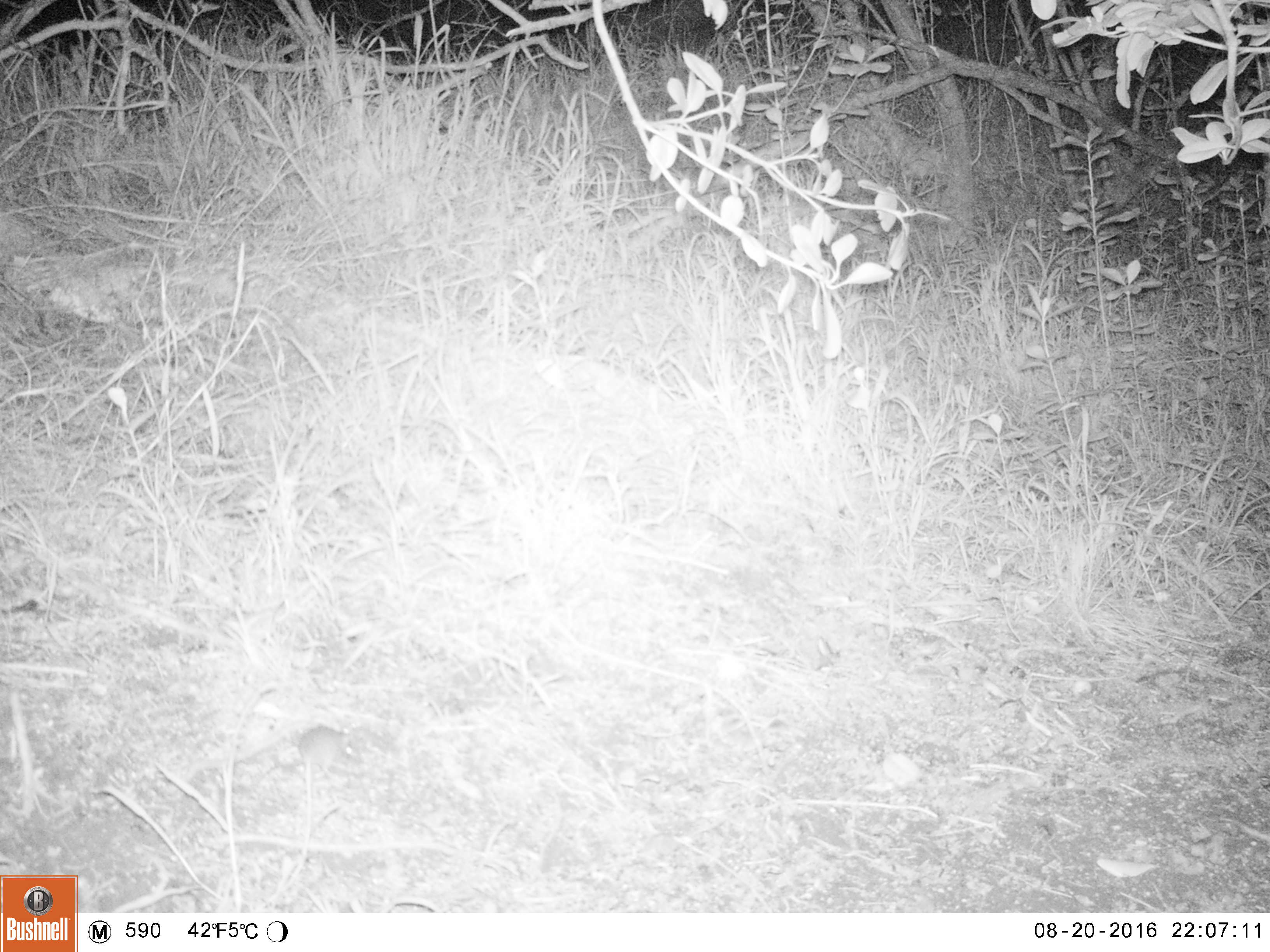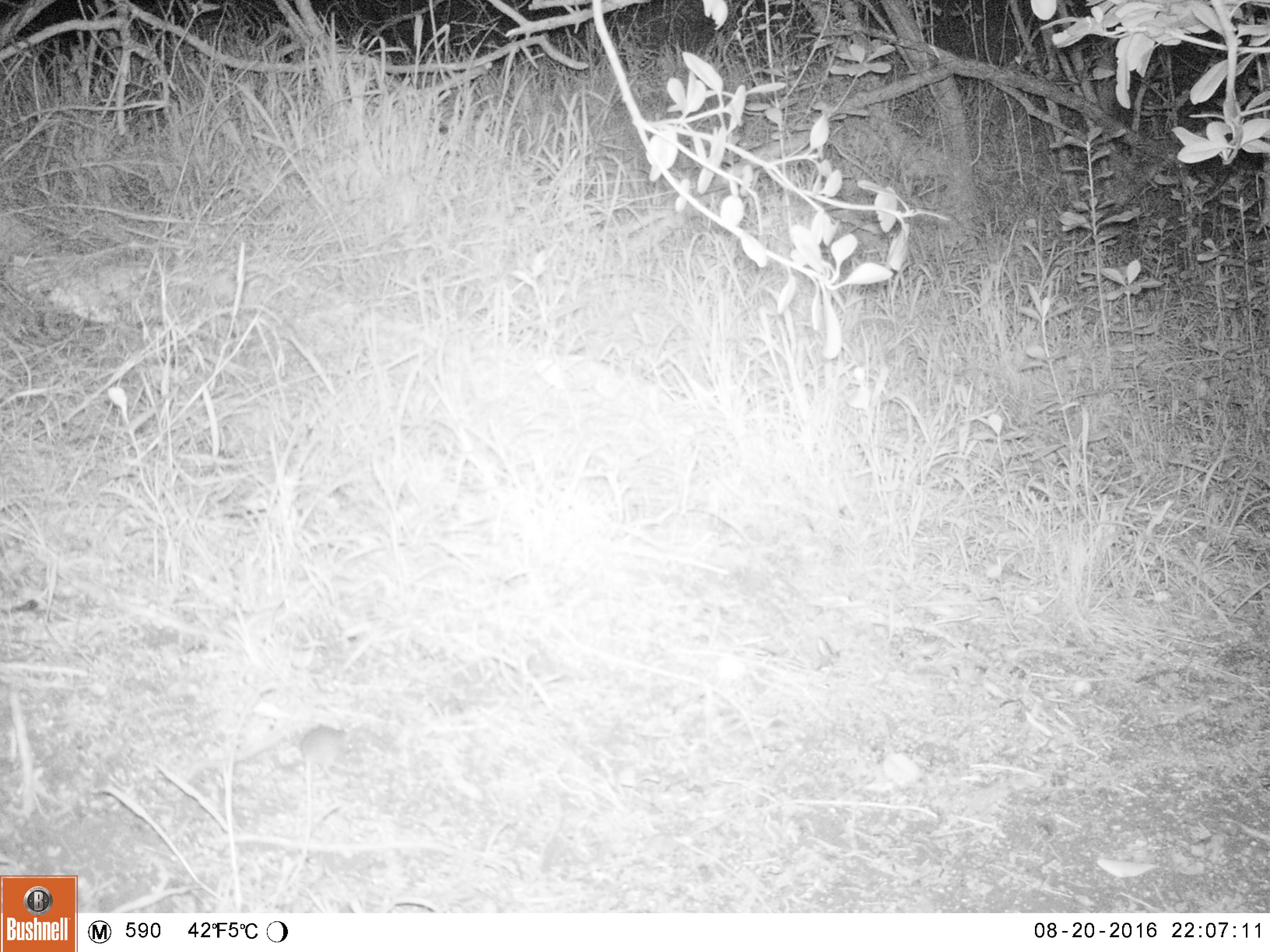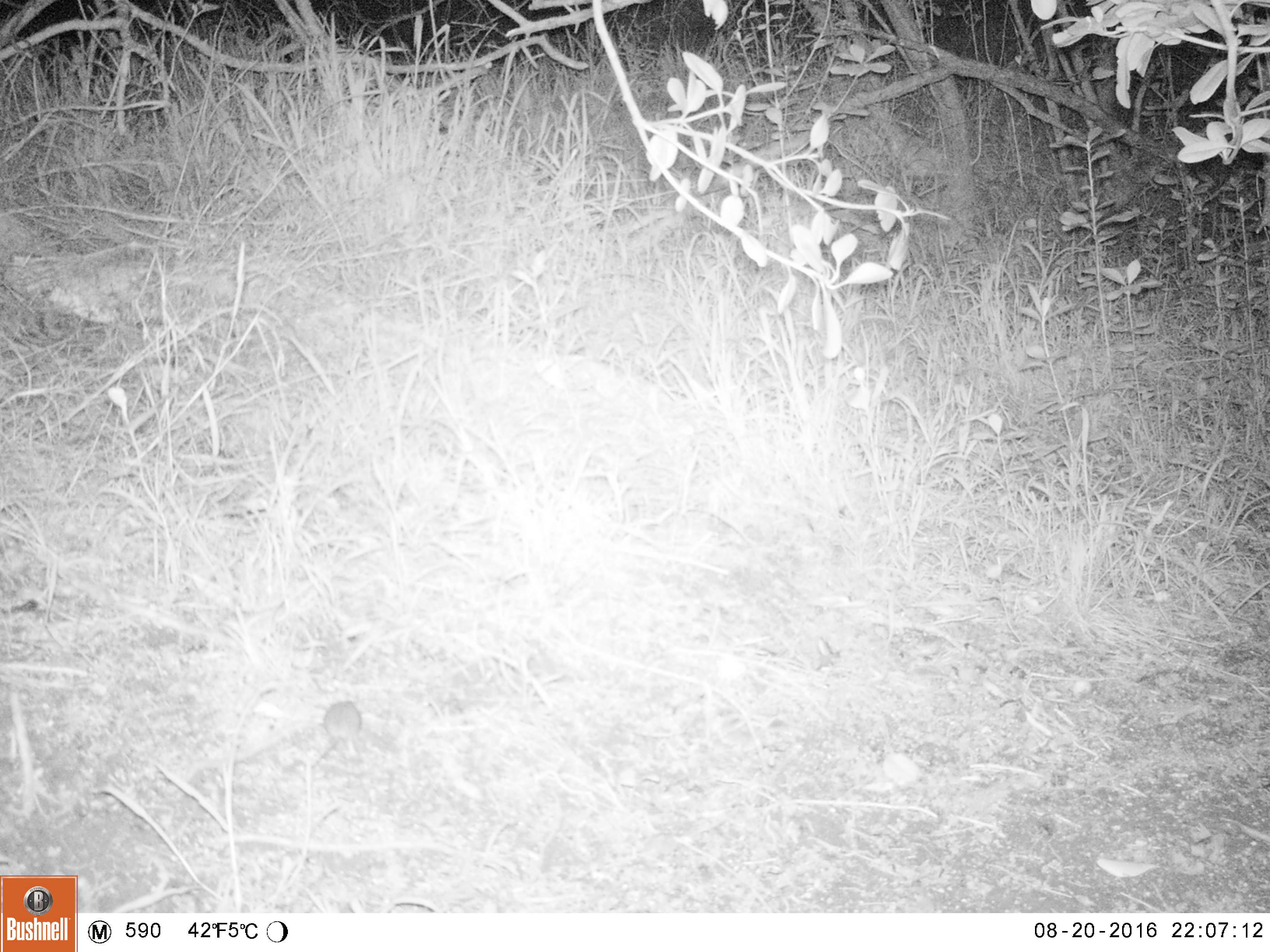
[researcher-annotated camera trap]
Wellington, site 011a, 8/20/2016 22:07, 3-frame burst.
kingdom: Animalia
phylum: Chordata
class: Mammalia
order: Rodentia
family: Muridae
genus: Mus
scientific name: Mus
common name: mouse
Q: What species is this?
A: Mouse (Mus).